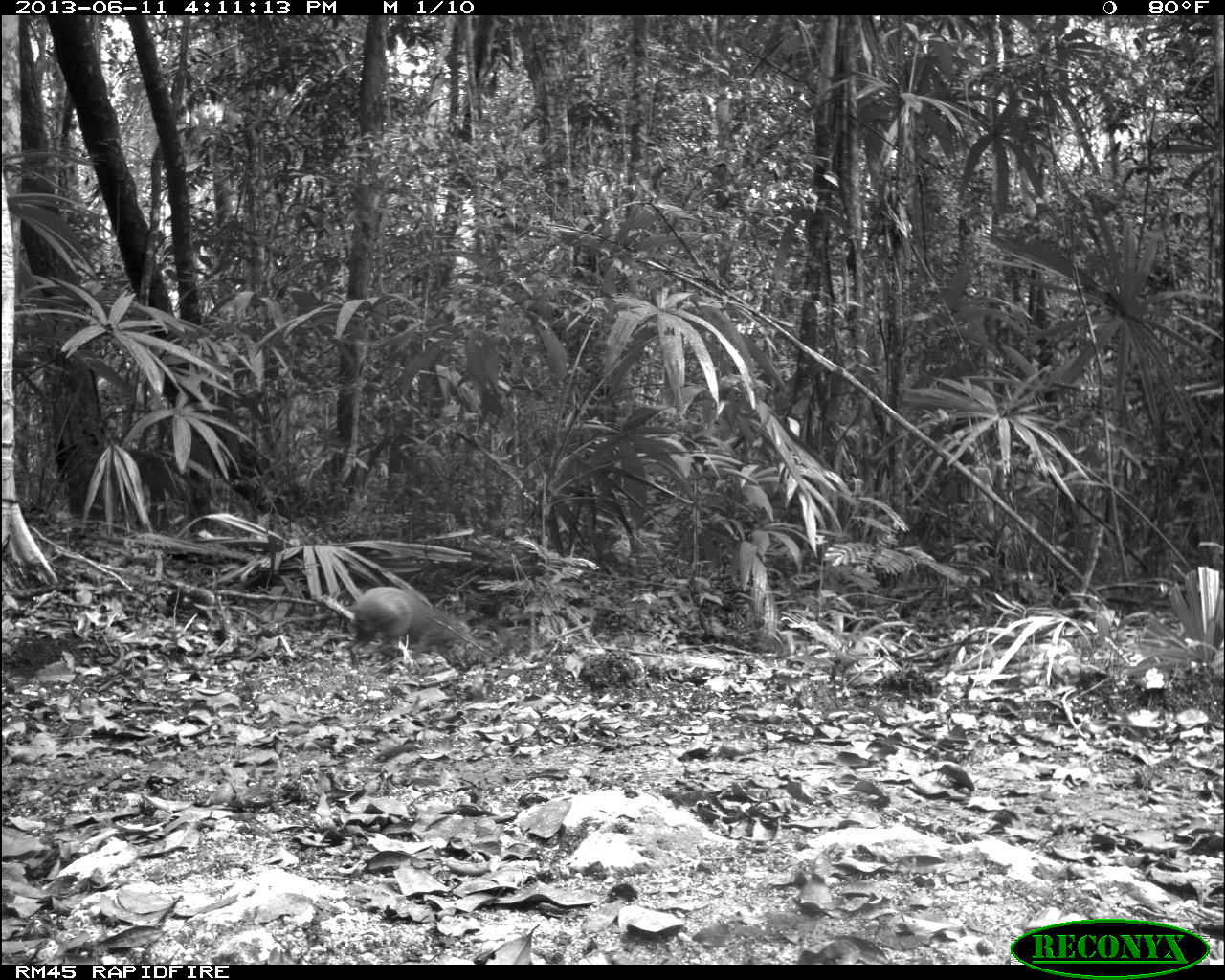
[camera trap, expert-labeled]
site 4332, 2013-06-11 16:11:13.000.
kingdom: Animalia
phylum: Chordata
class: Mammalia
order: Rodentia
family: Dasyproctidae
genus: Dasyprocta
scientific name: Dasyprocta punctata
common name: central american agouti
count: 1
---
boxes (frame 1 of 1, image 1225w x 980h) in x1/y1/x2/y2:
dasyprocta punctata: 347/585/472/671